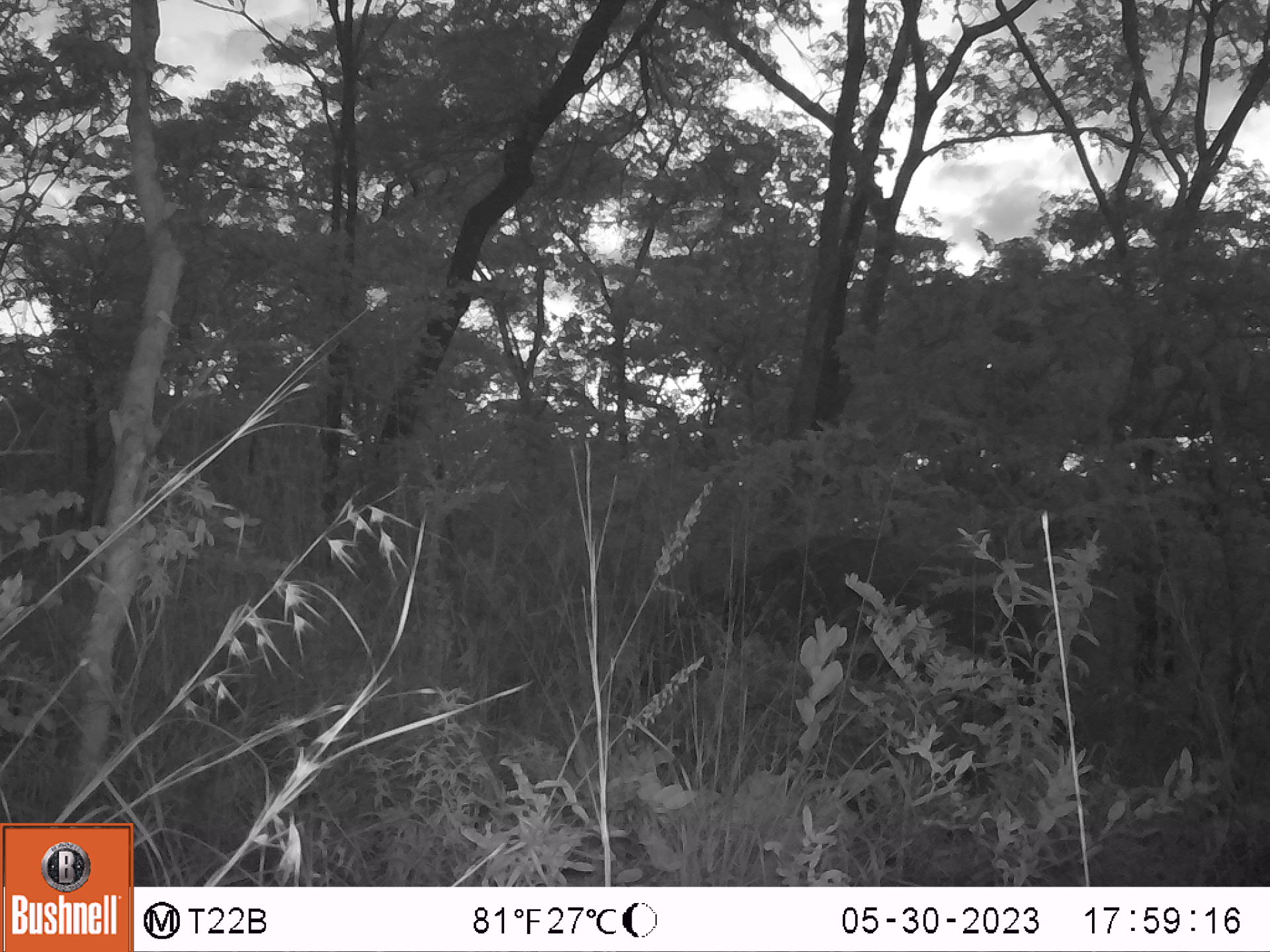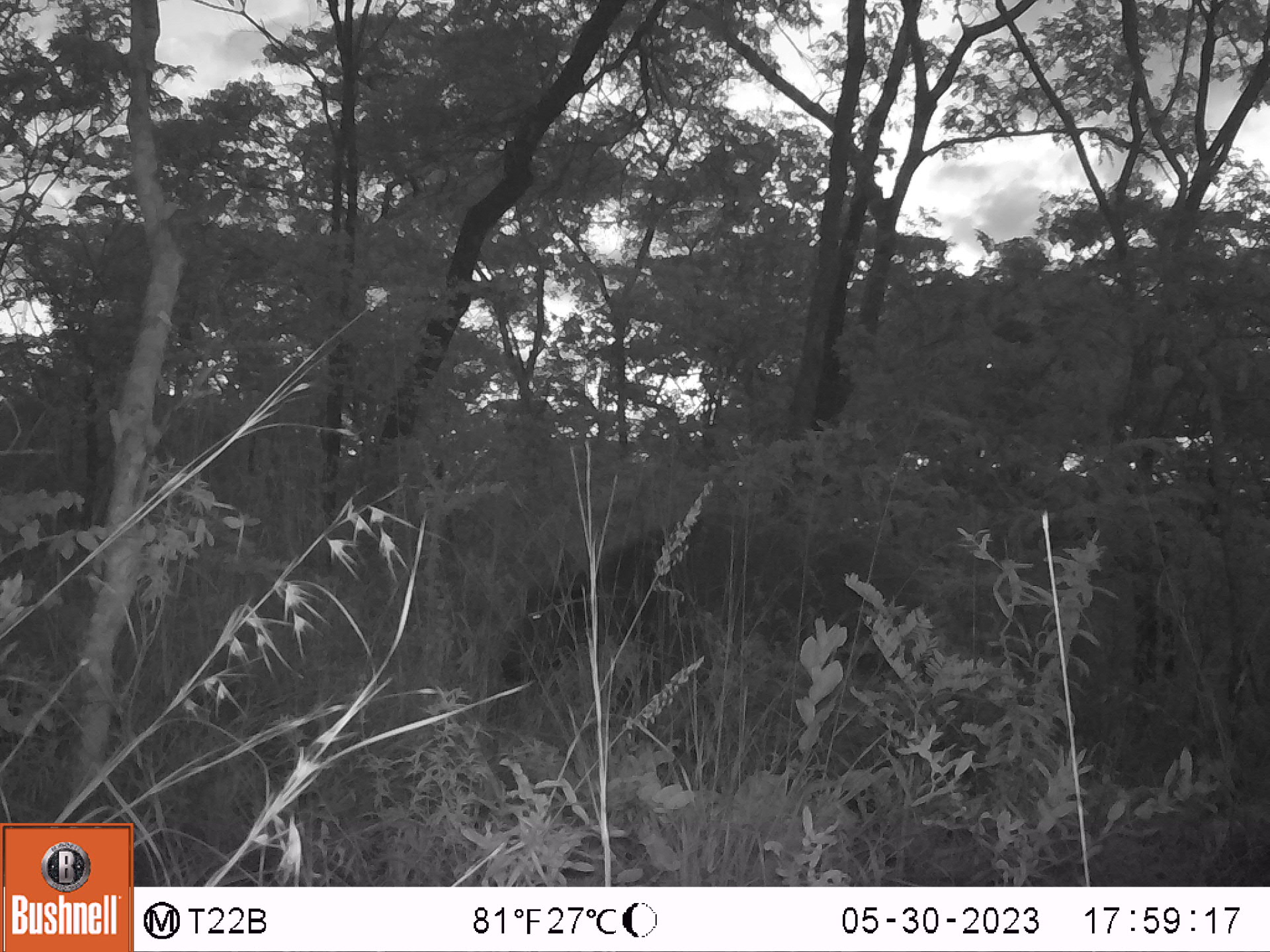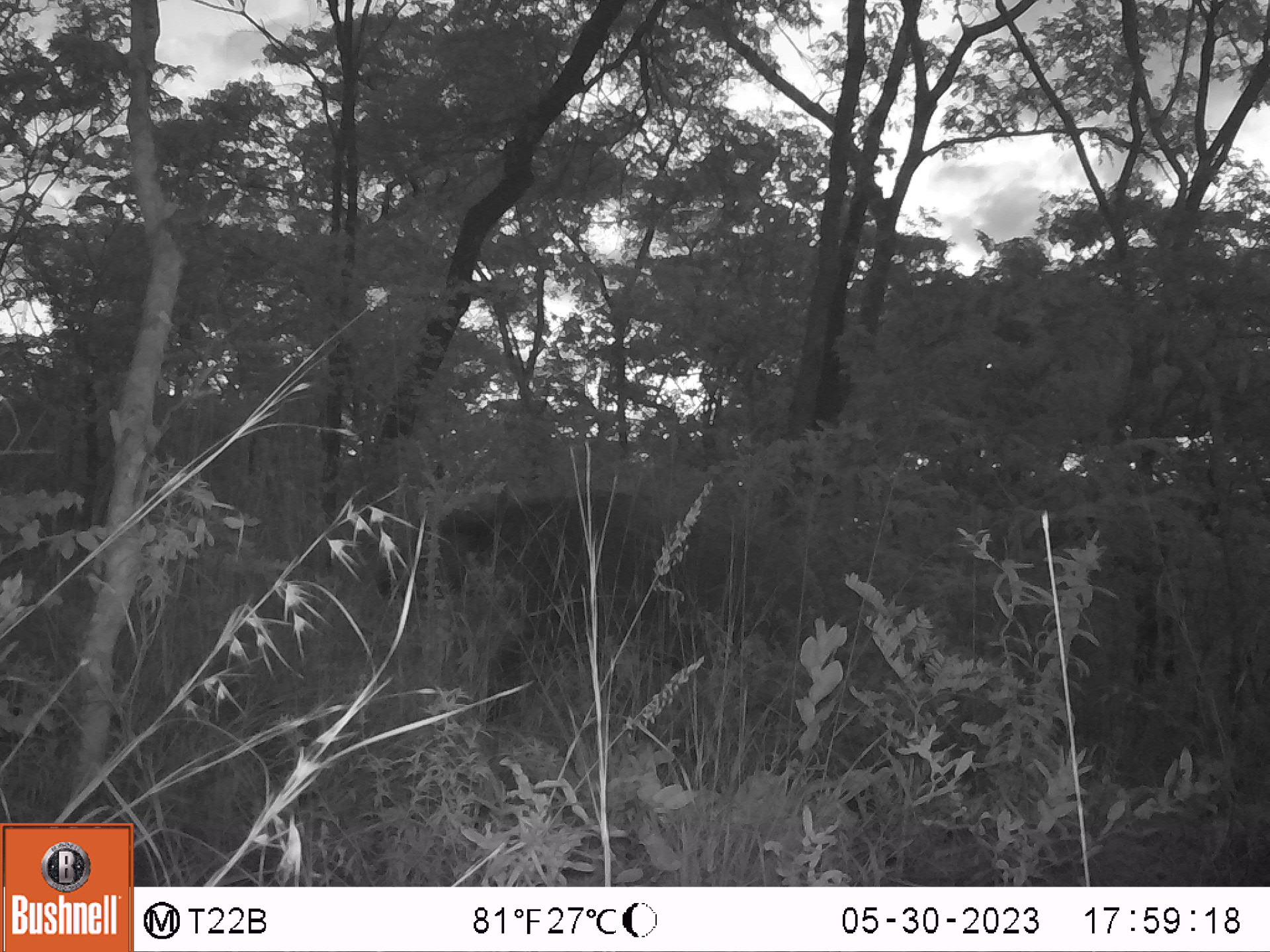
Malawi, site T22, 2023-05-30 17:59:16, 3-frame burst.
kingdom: Animalia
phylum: Chordata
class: Mammalia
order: Artiodactyla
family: Bovidae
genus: Syncerus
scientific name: Syncerus caffer caffer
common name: cape buffalo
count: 1